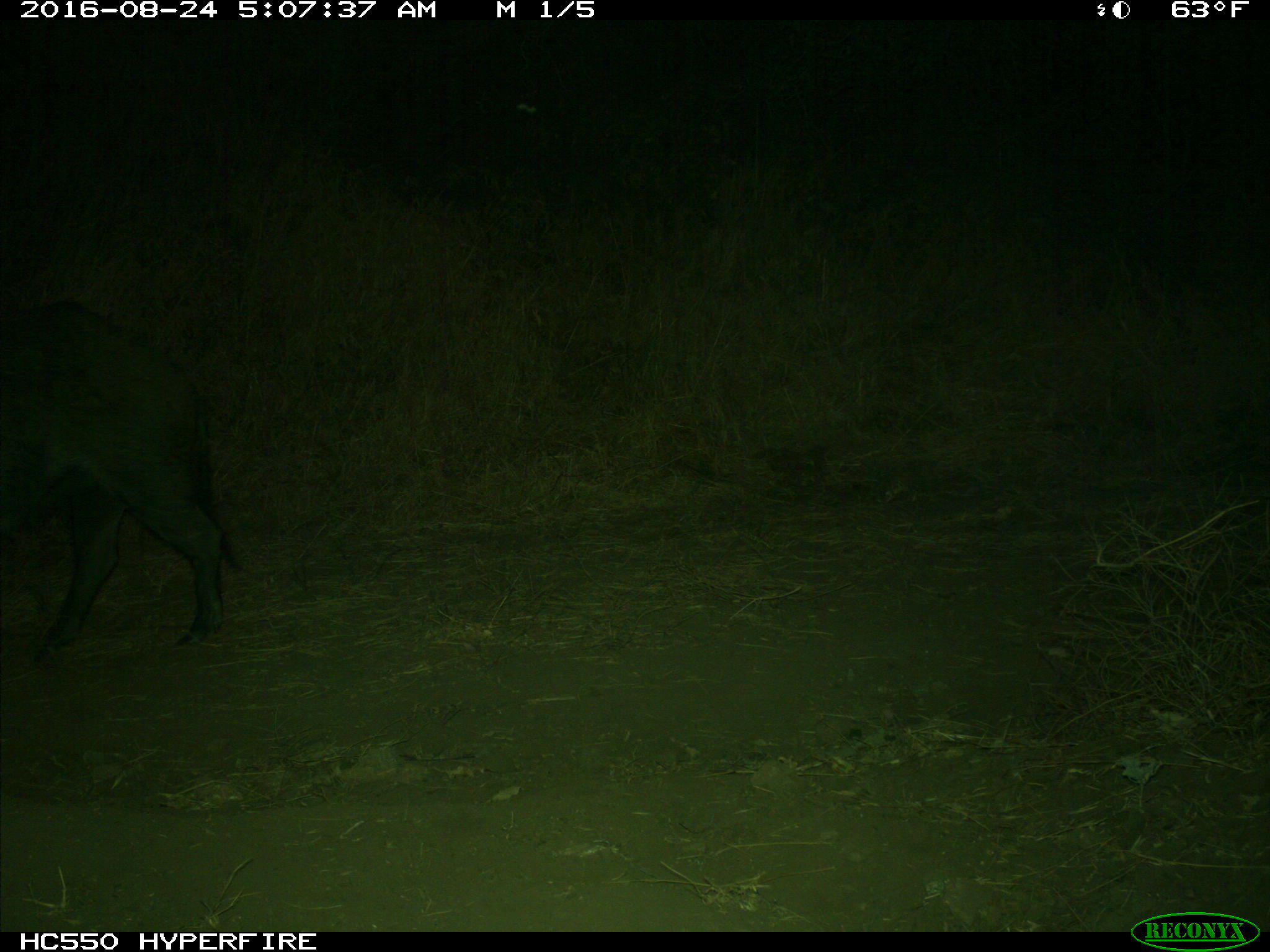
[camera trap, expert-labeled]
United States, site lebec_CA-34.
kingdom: Animalia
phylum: Chordata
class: Mammalia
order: Artiodactyla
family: Suidae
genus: Sus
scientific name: Sus scrofa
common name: wild boar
Sus scrofa (wild boar).